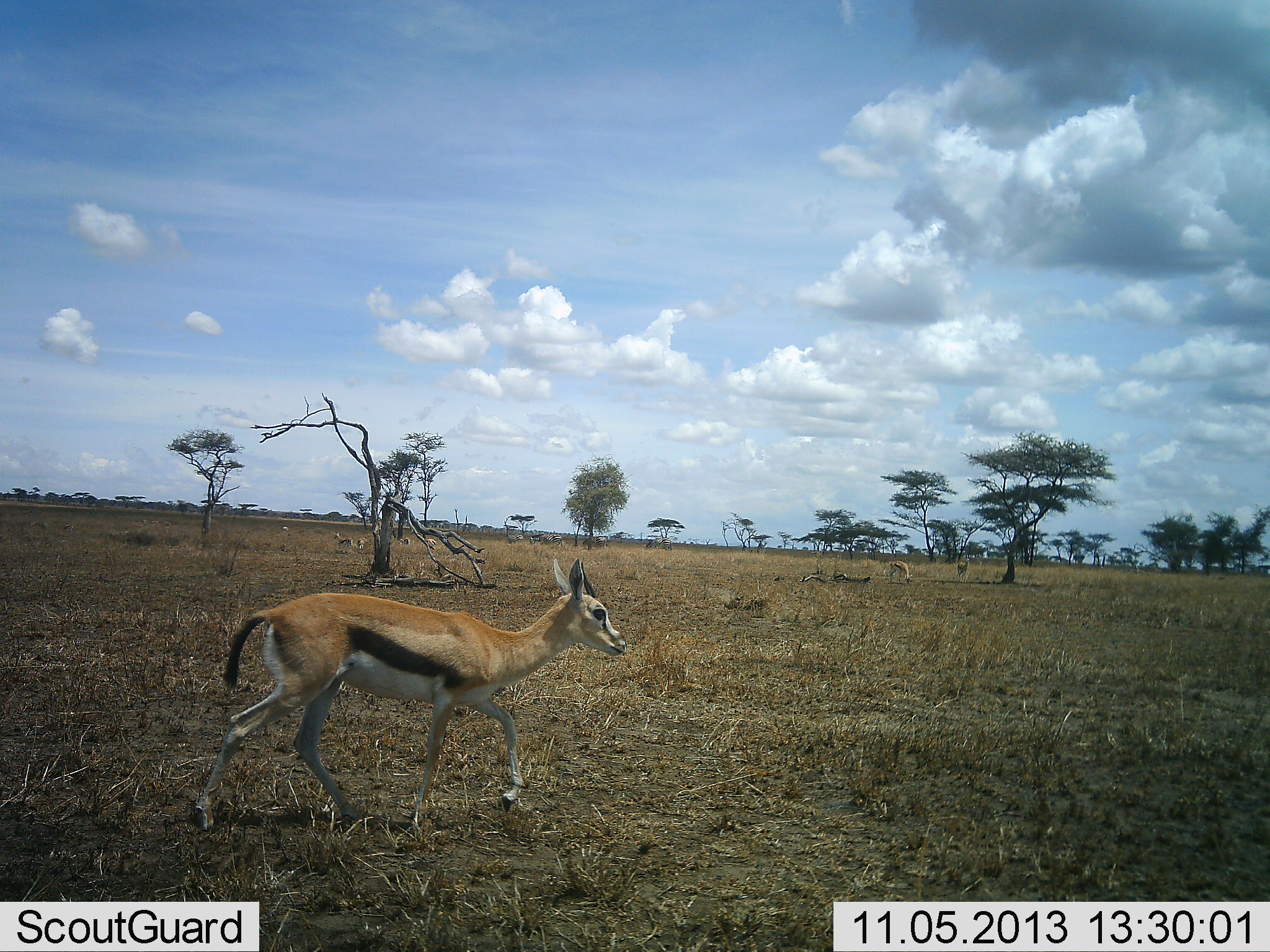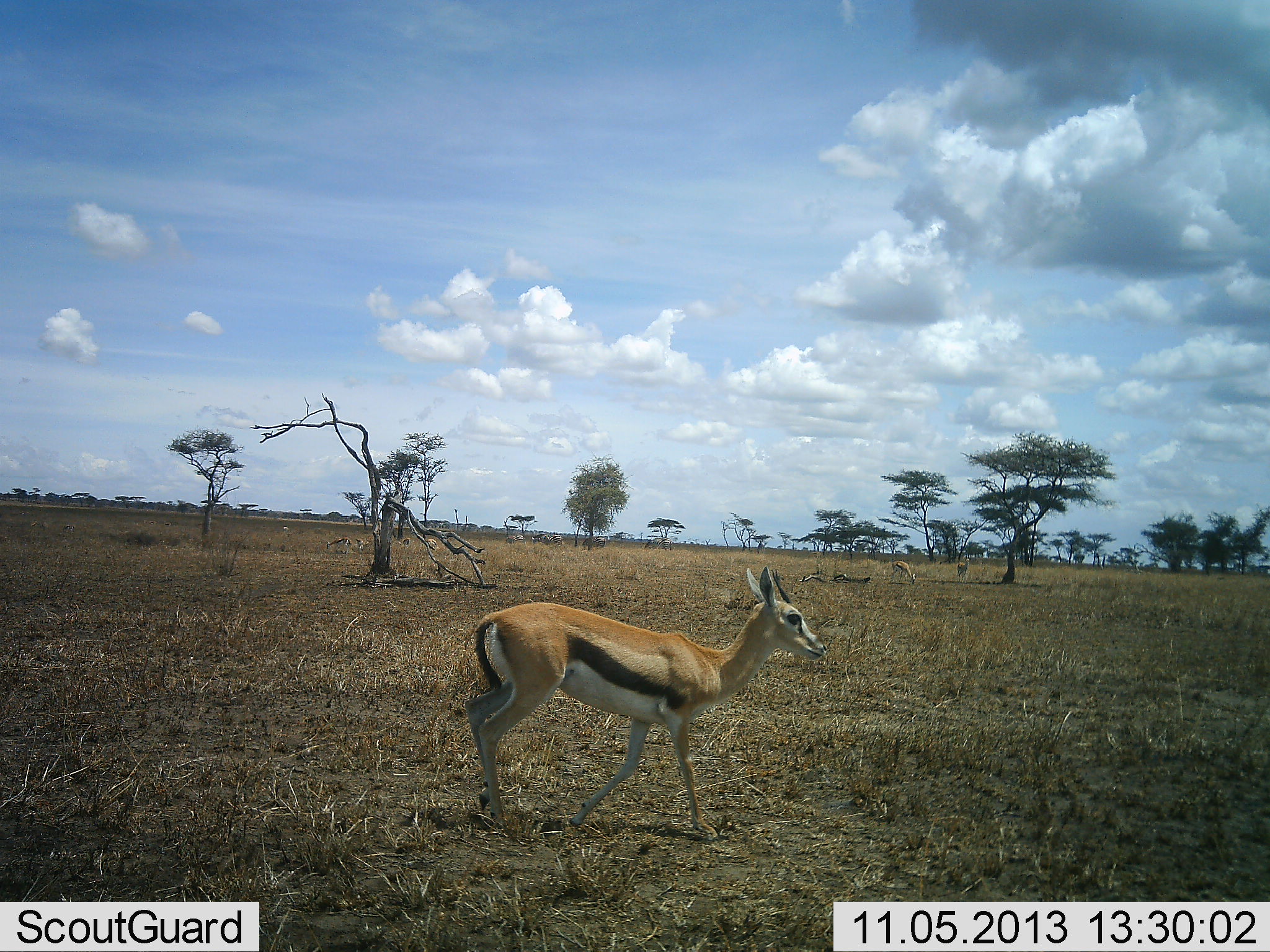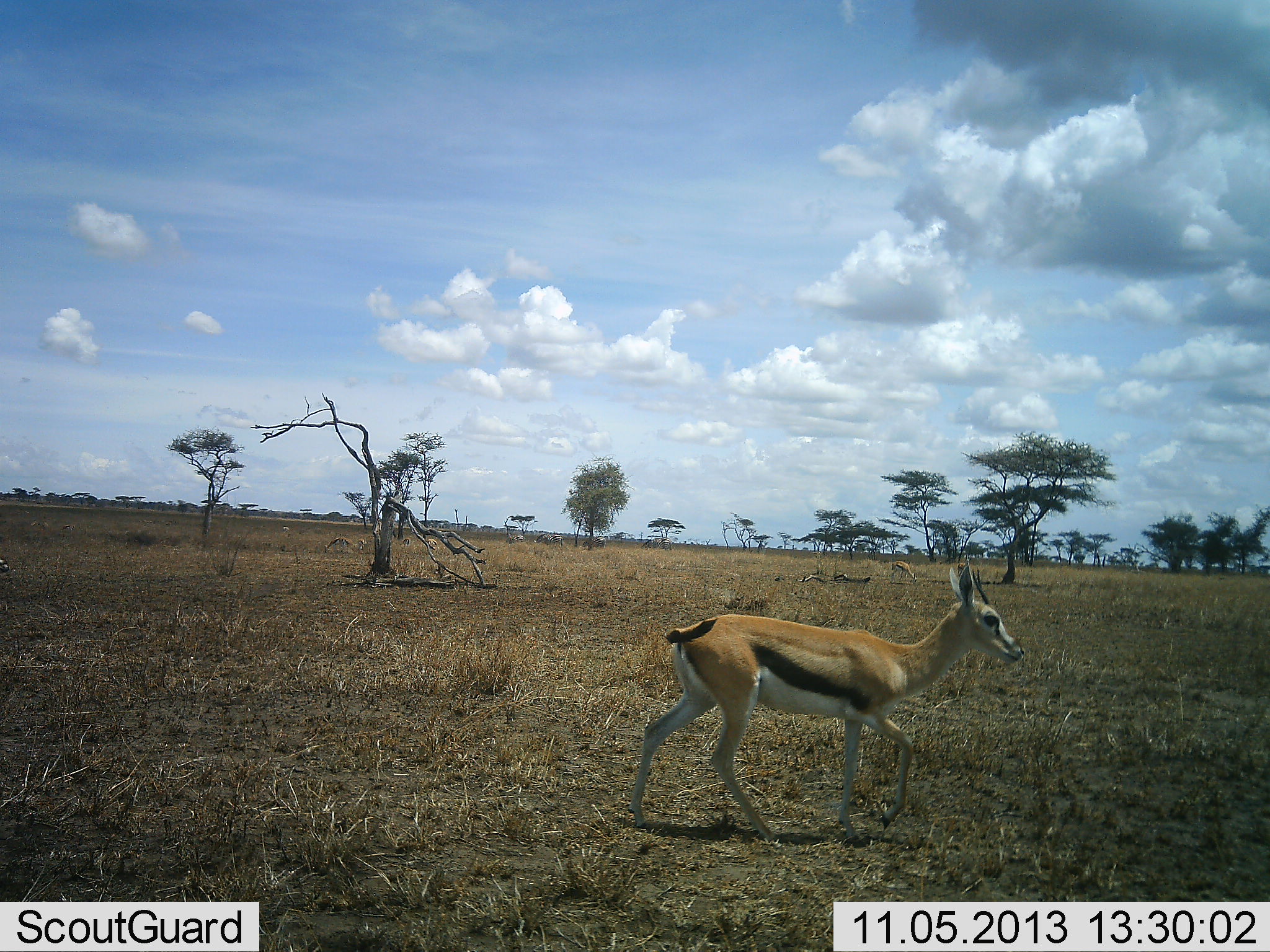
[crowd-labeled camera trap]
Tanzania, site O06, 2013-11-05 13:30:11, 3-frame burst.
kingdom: Animalia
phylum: Chordata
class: Mammalia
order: Artiodactyla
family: Bovidae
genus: Eudorcas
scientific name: Eudorcas thomsonii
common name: thomson's gazelle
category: gazellethomsons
Gazellethomsons (thomson's gazelle) (Eudorcas thomsonii), count 1. Behavior (volunteer vote fractions): standing 39%, resting 0%, moving 89%, interacting 0%. Young present (vote fraction): 0%. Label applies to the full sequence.